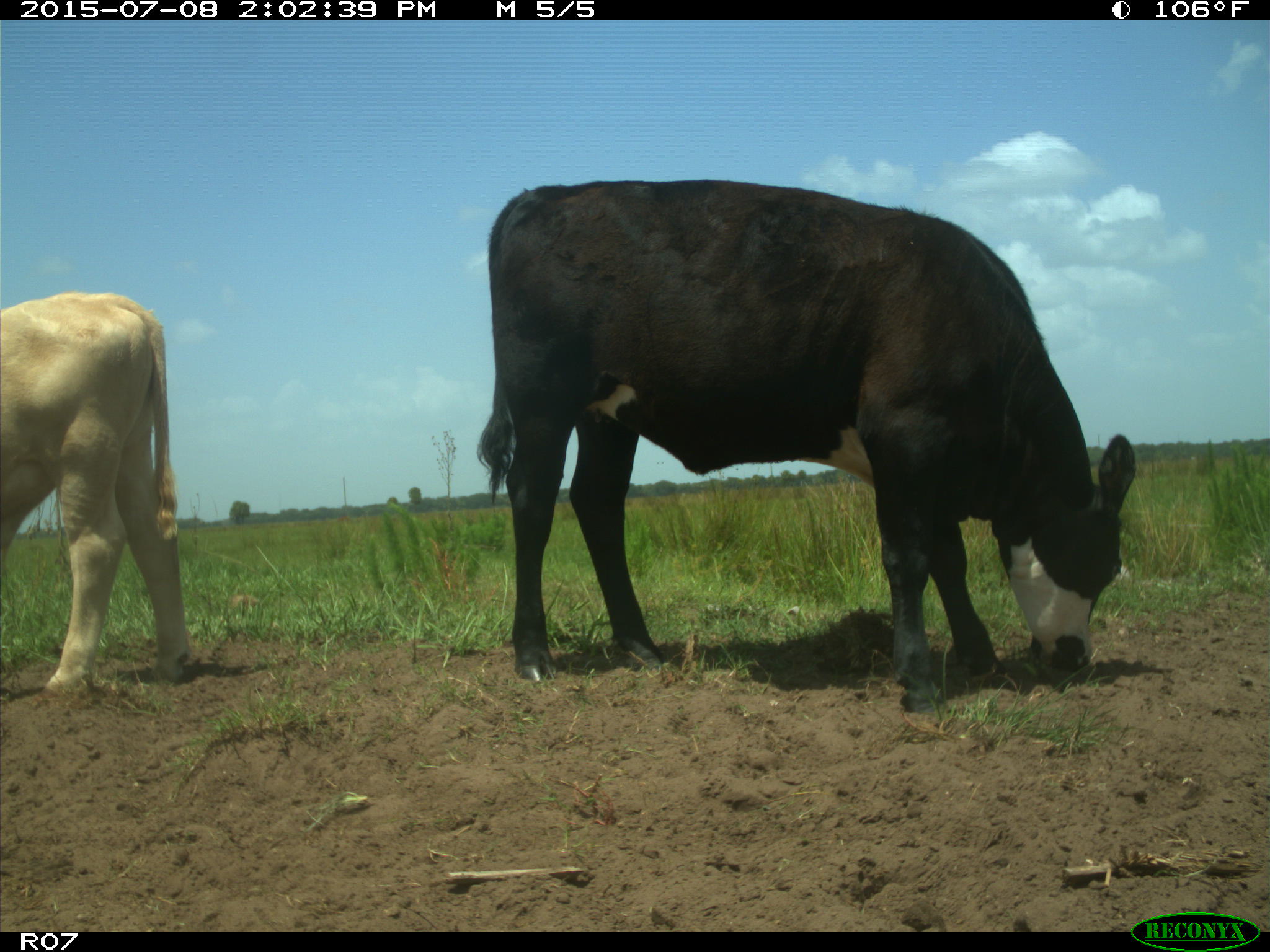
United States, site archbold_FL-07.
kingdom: Animalia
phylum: Chordata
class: Mammalia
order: Artiodactyla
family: Bovidae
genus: Bos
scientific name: Bos taurus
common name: domestic cow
Bos taurus (domestic cow).